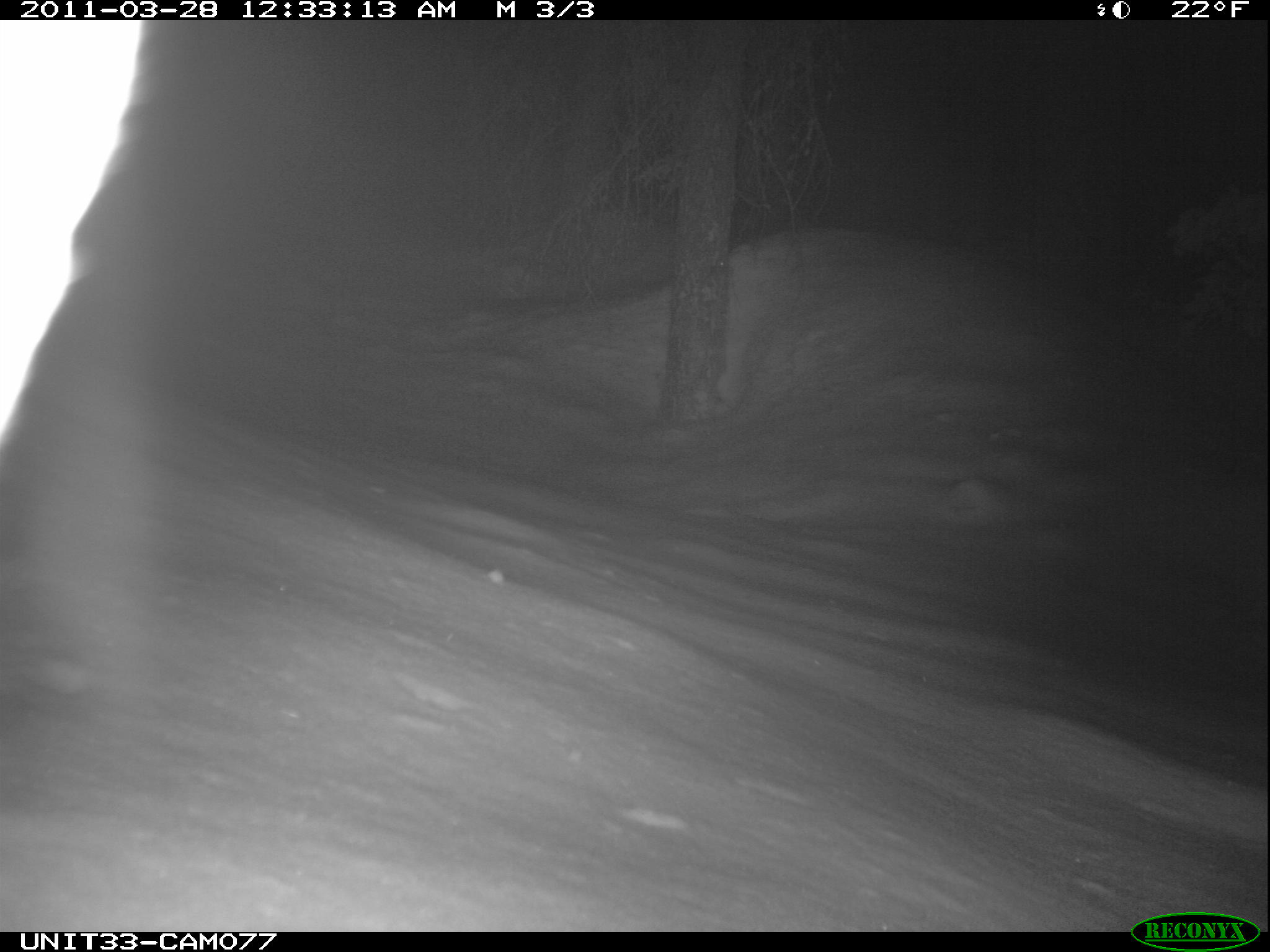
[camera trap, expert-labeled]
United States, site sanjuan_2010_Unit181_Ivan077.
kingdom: Animalia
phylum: Chordata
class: Mammalia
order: Lagomorpha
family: Leporidae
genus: Lepus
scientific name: Lepus americanus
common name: snowshoe hare